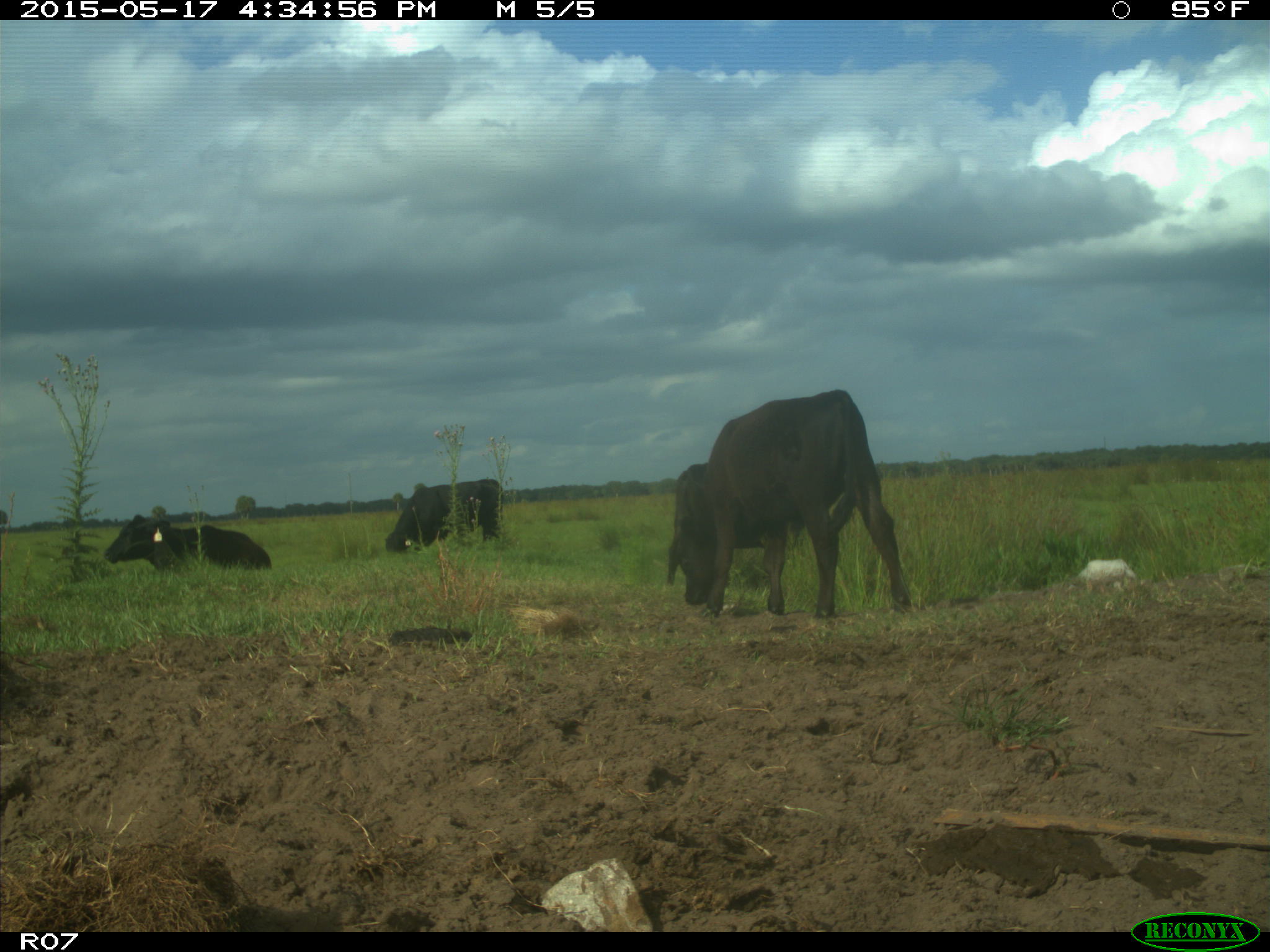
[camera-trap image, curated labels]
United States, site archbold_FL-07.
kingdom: Animalia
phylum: Chordata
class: Mammalia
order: Artiodactyla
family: Bovidae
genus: Bos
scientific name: Bos taurus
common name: domestic cow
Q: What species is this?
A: Bos taurus (domestic cow).